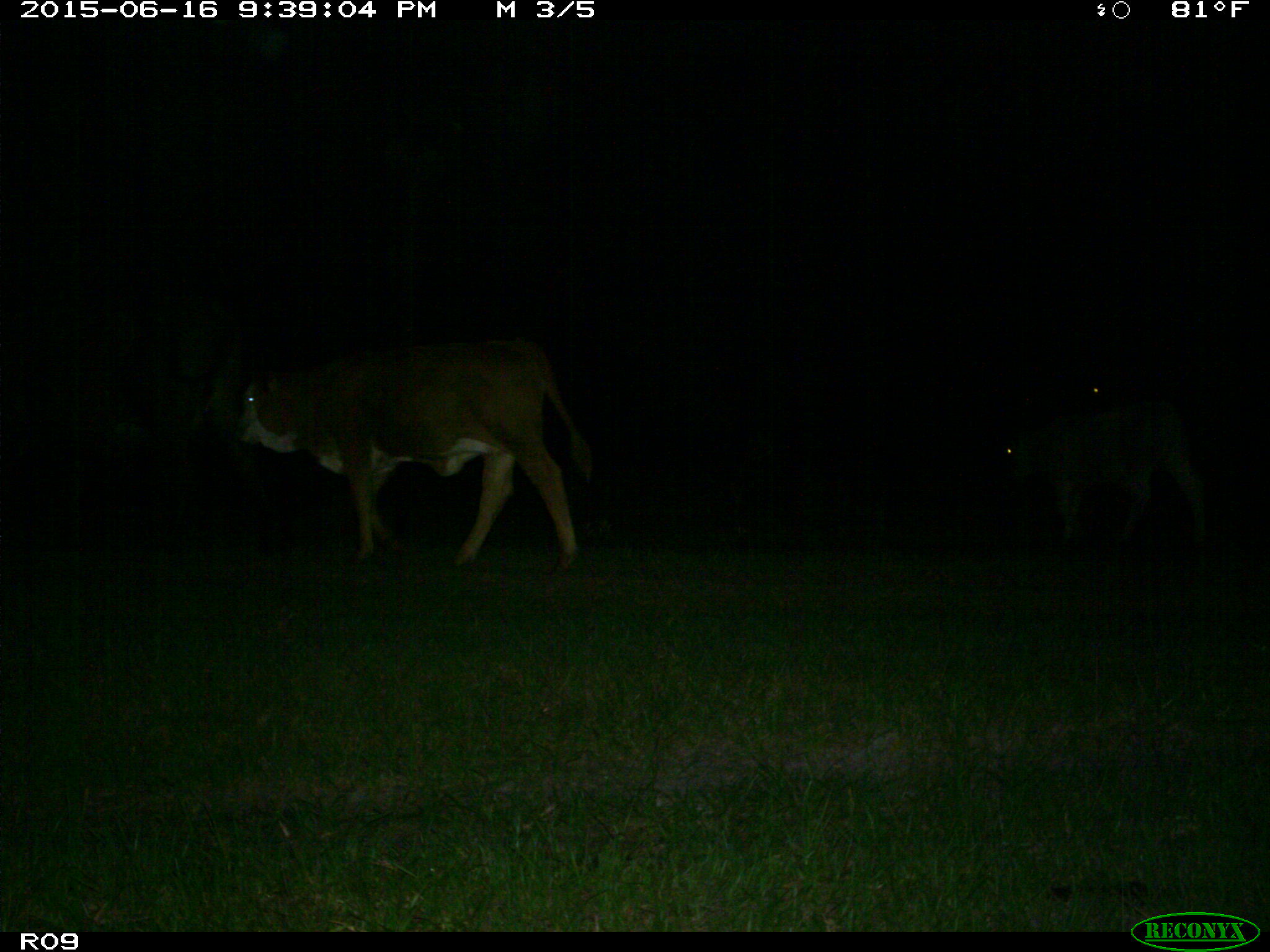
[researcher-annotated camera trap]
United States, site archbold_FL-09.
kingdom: Animalia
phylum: Chordata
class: Mammalia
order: Artiodactyla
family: Bovidae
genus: Bos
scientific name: Bos taurus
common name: domestic cow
Bos taurus (domestic cow).